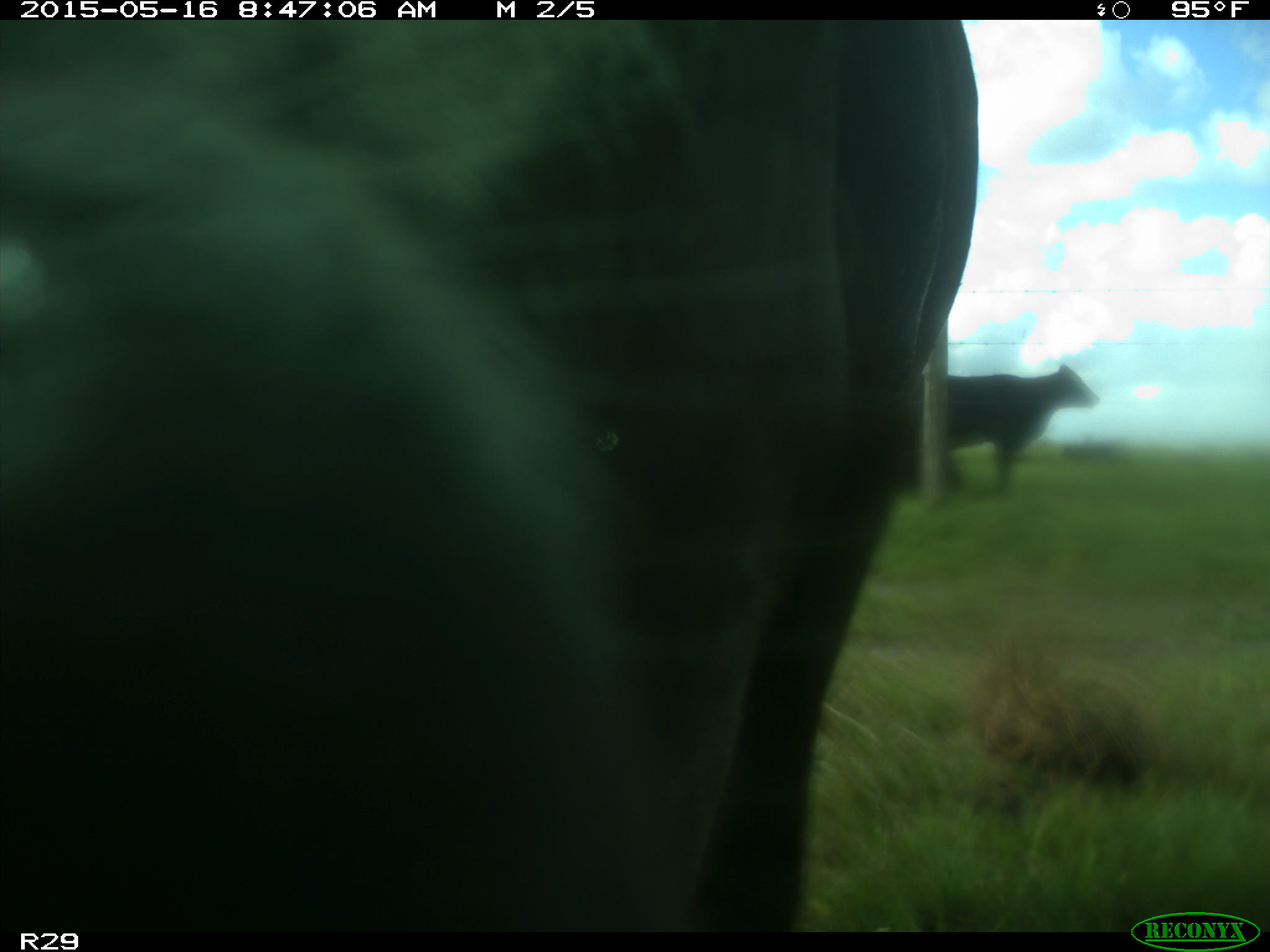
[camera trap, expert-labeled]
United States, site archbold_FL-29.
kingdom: Animalia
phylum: Chordata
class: Mammalia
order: Artiodactyla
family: Bovidae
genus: Bos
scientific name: Bos taurus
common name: domestic cow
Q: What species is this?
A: Bos taurus (domestic cow).